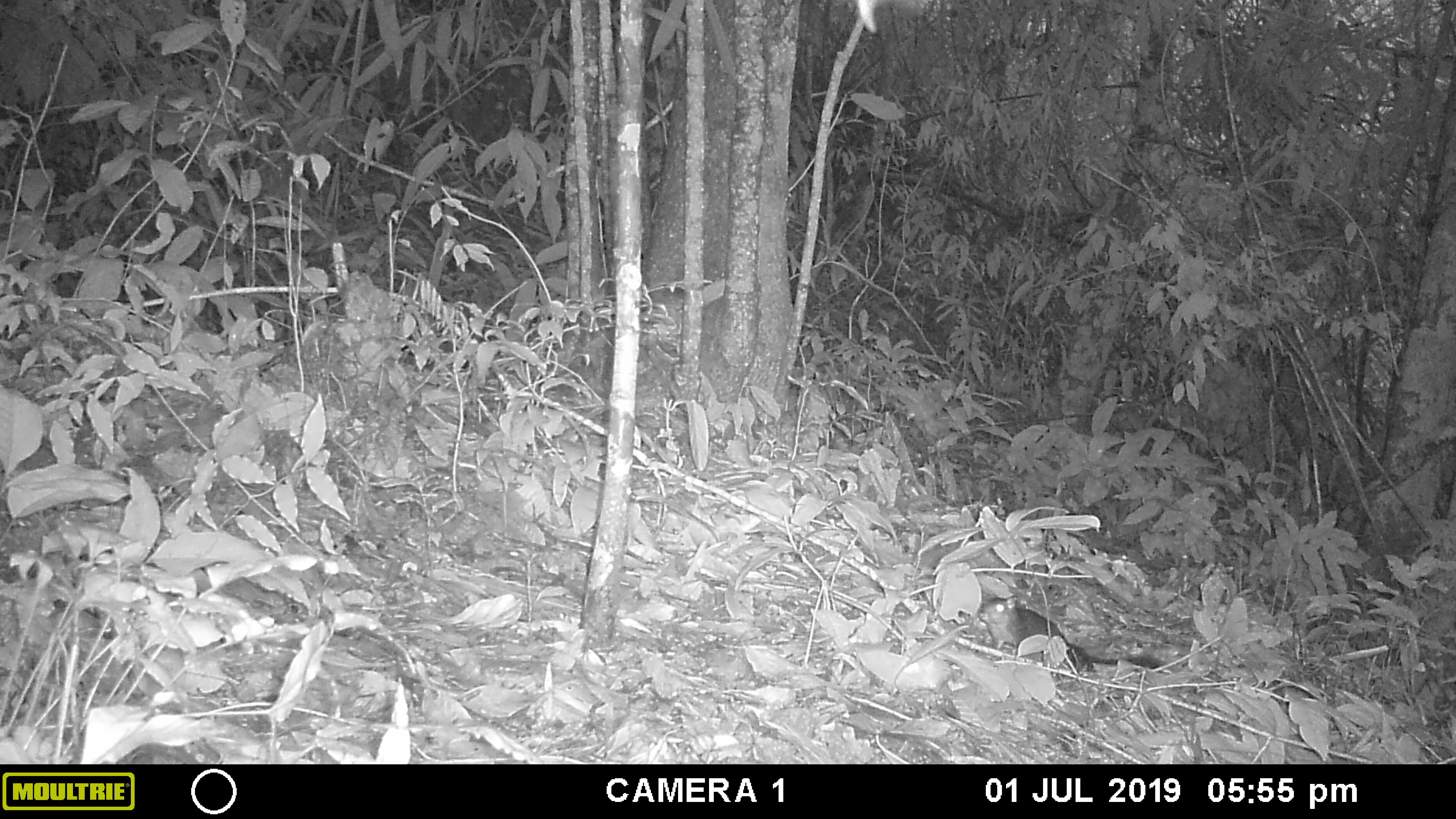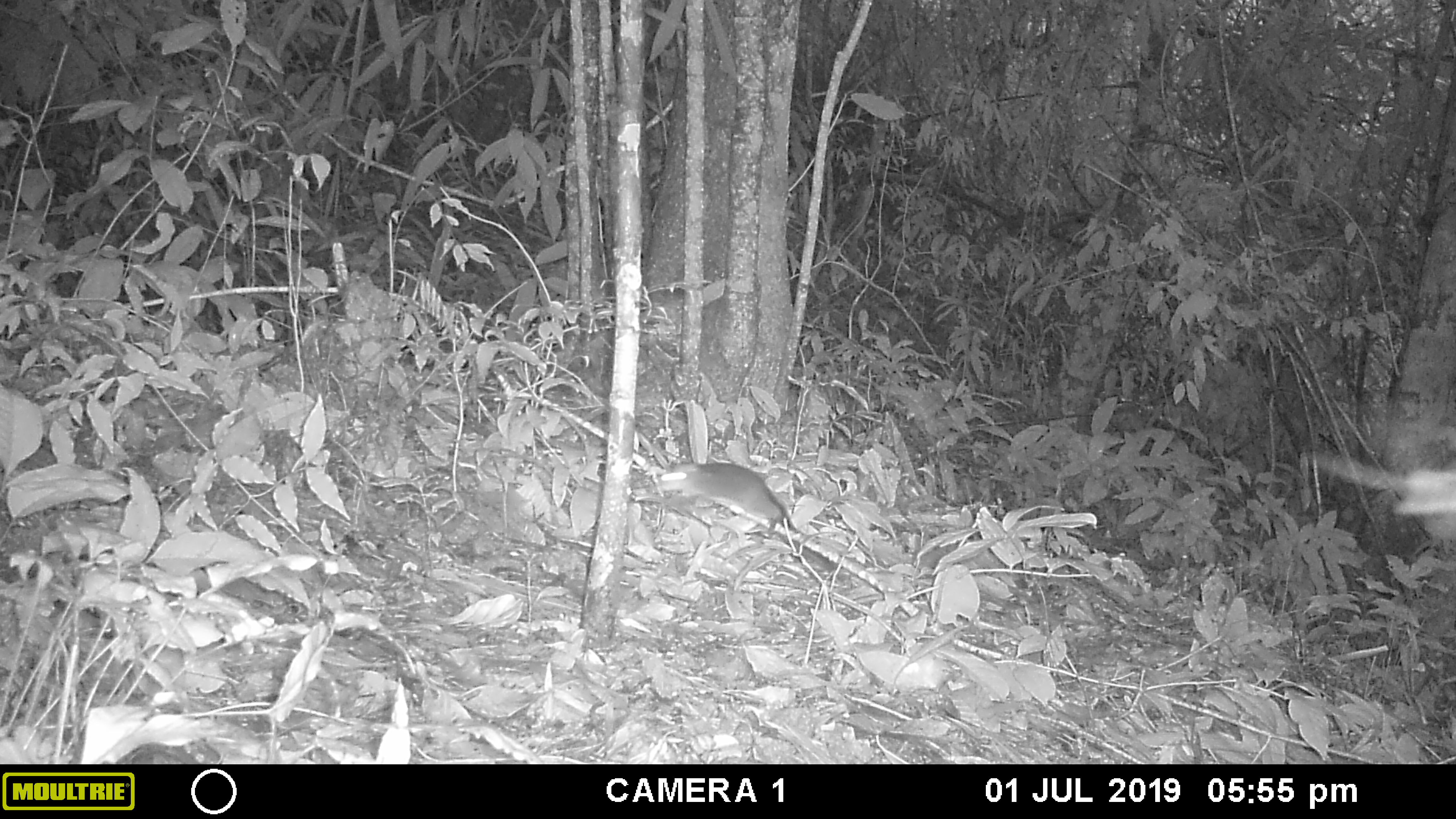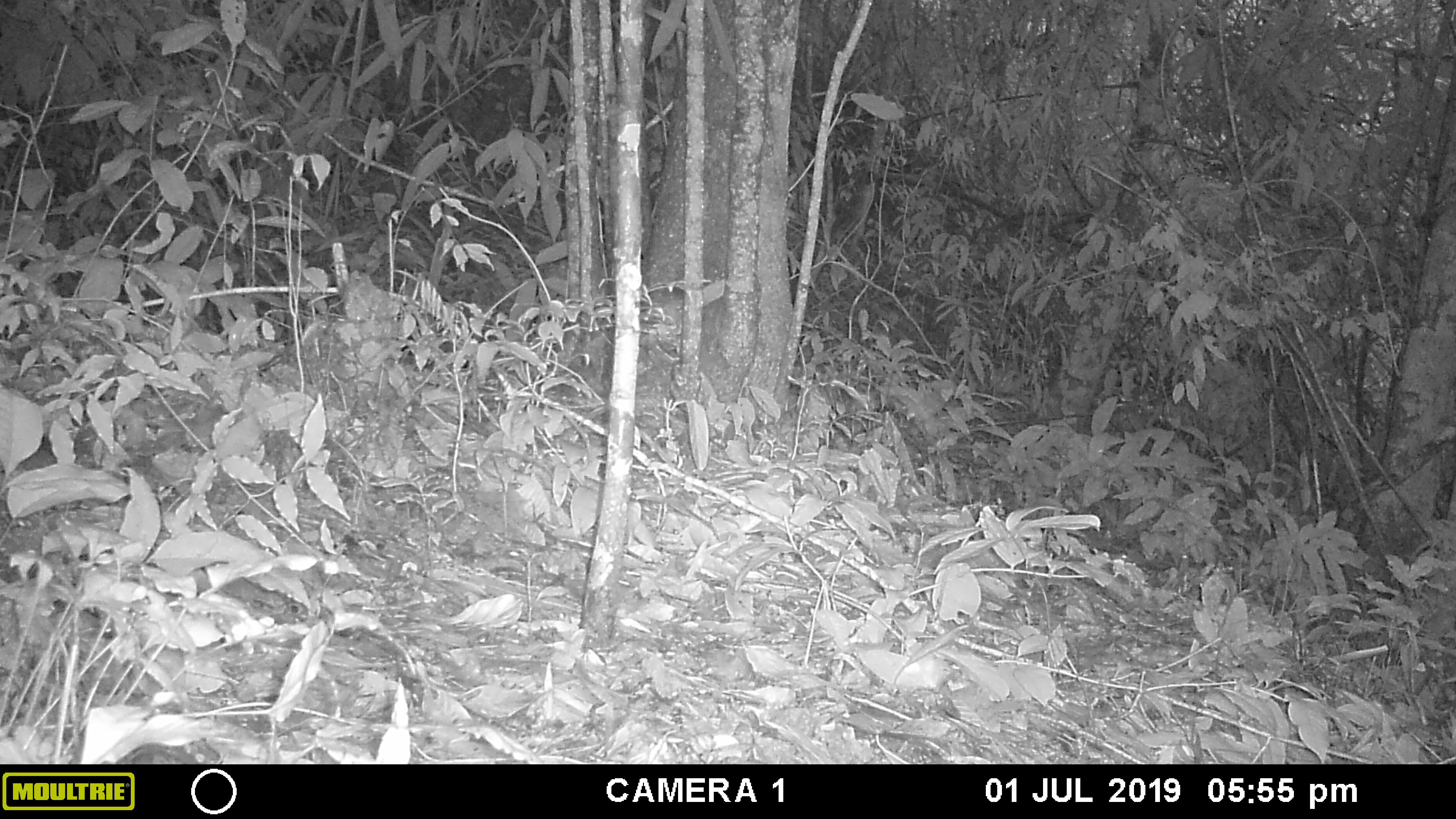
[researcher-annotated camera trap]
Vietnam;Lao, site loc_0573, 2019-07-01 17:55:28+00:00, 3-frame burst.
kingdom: Animalia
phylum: Chordata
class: Mammalia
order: Rodentia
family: Muridae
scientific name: Muridae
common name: old-world mice and rats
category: unidentified murid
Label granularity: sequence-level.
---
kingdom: Animalia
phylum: Arthropoda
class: Insecta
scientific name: Insecta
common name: insect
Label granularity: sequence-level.